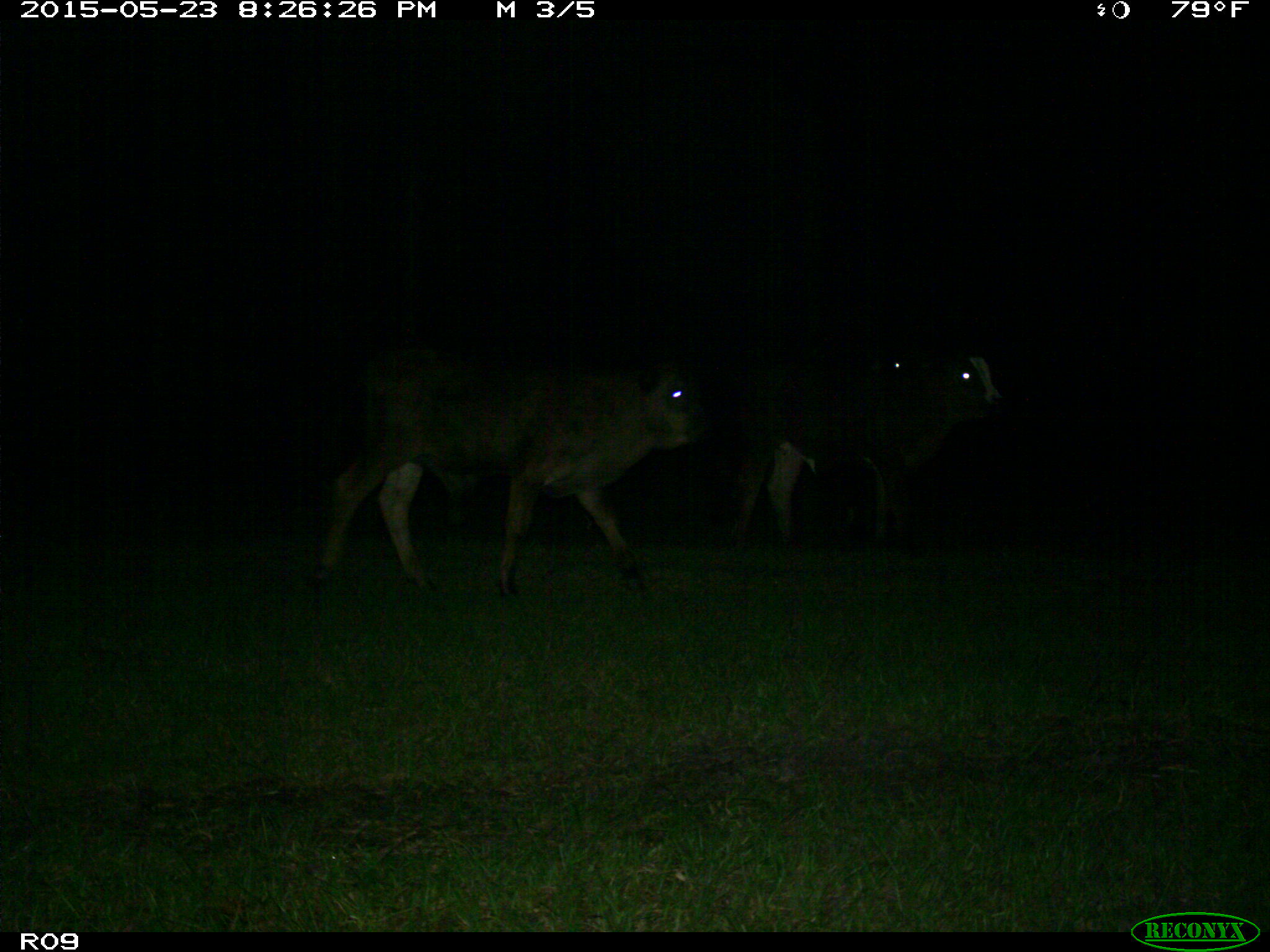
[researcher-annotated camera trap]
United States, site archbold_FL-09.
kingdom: Animalia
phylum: Chordata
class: Mammalia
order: Artiodactyla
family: Bovidae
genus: Bos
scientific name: Bos taurus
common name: domestic cow